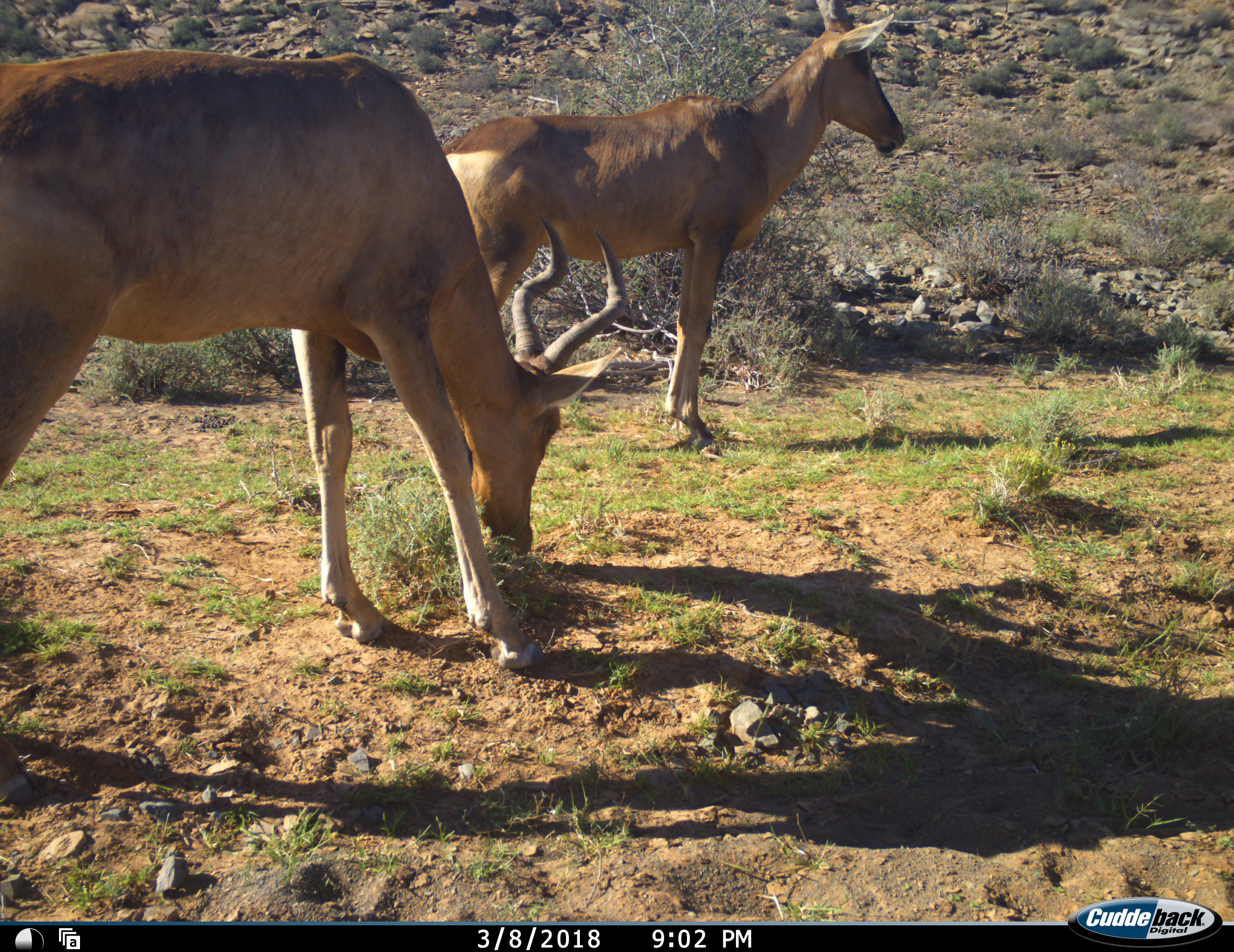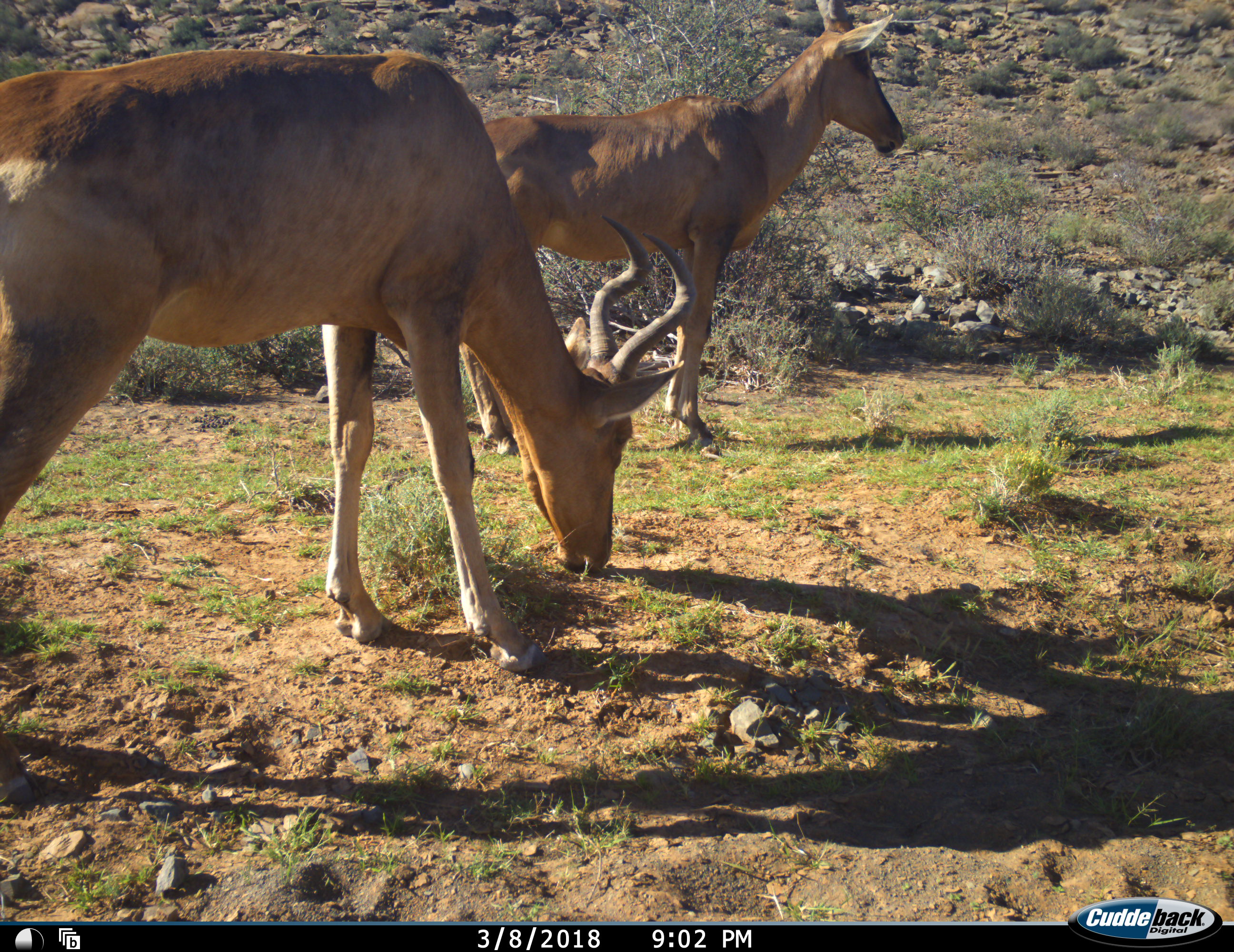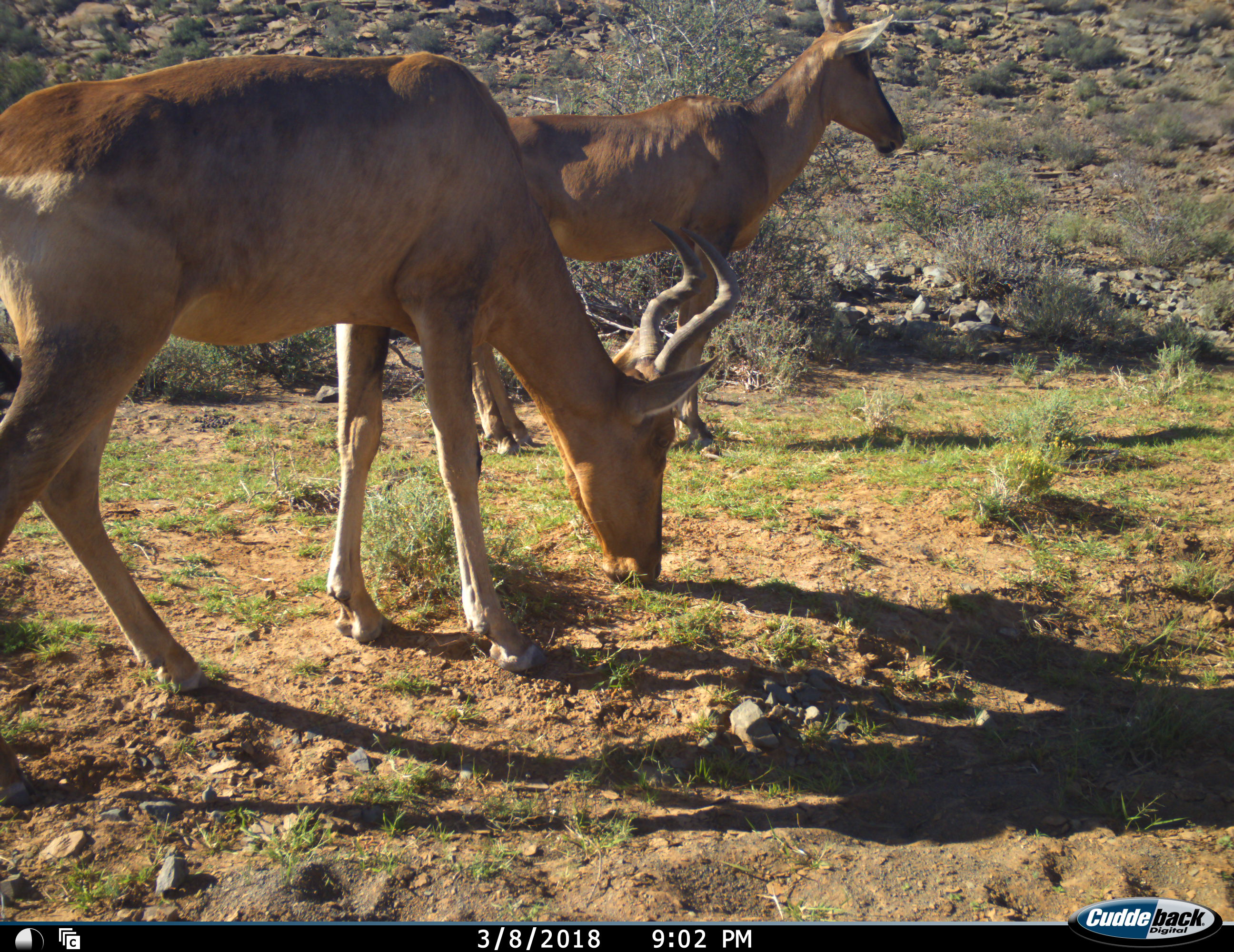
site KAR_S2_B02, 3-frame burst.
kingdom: Animalia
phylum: Chordata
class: Mammalia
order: Artiodactyla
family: Bovidae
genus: Alcelaphus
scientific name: Alcelaphus buselaphus caama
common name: red hartebeest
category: hartebeestred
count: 2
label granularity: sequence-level